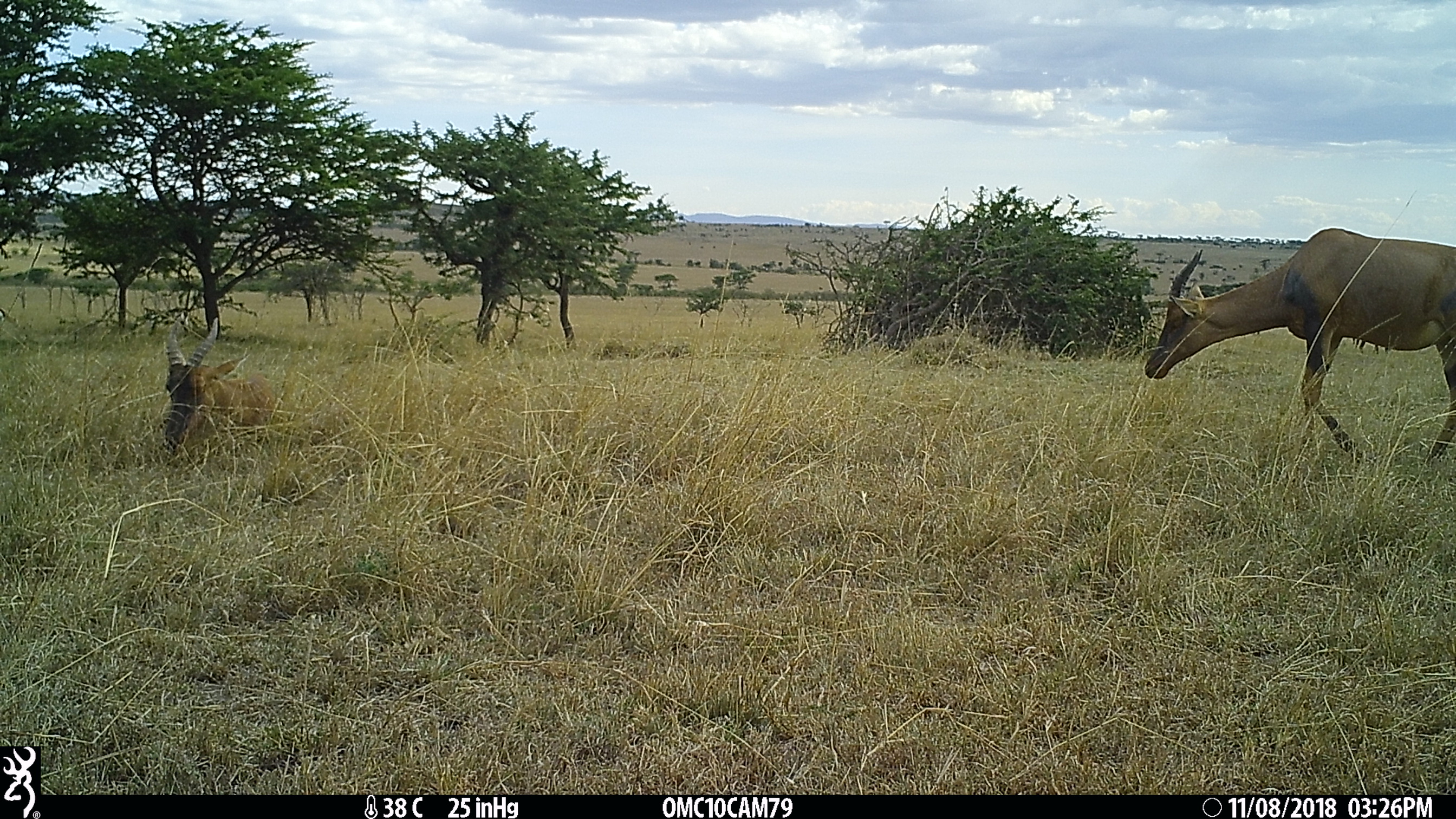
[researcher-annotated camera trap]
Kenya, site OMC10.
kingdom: Animalia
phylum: Chordata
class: Mammalia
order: Artiodactyla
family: Bovidae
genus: Damaliscus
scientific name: Damaliscus lunatus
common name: topi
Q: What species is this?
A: Topi (Damaliscus lunatus).